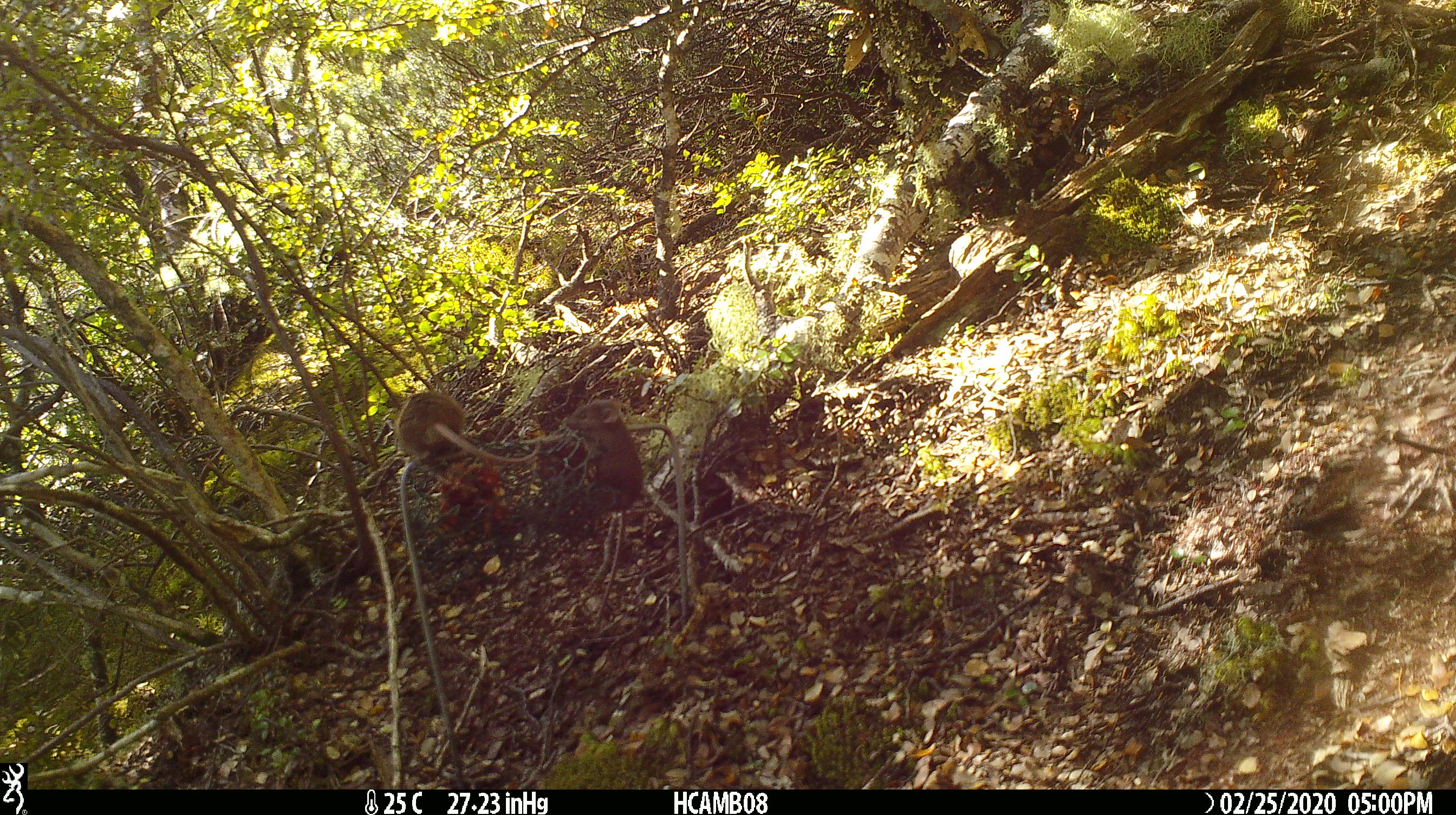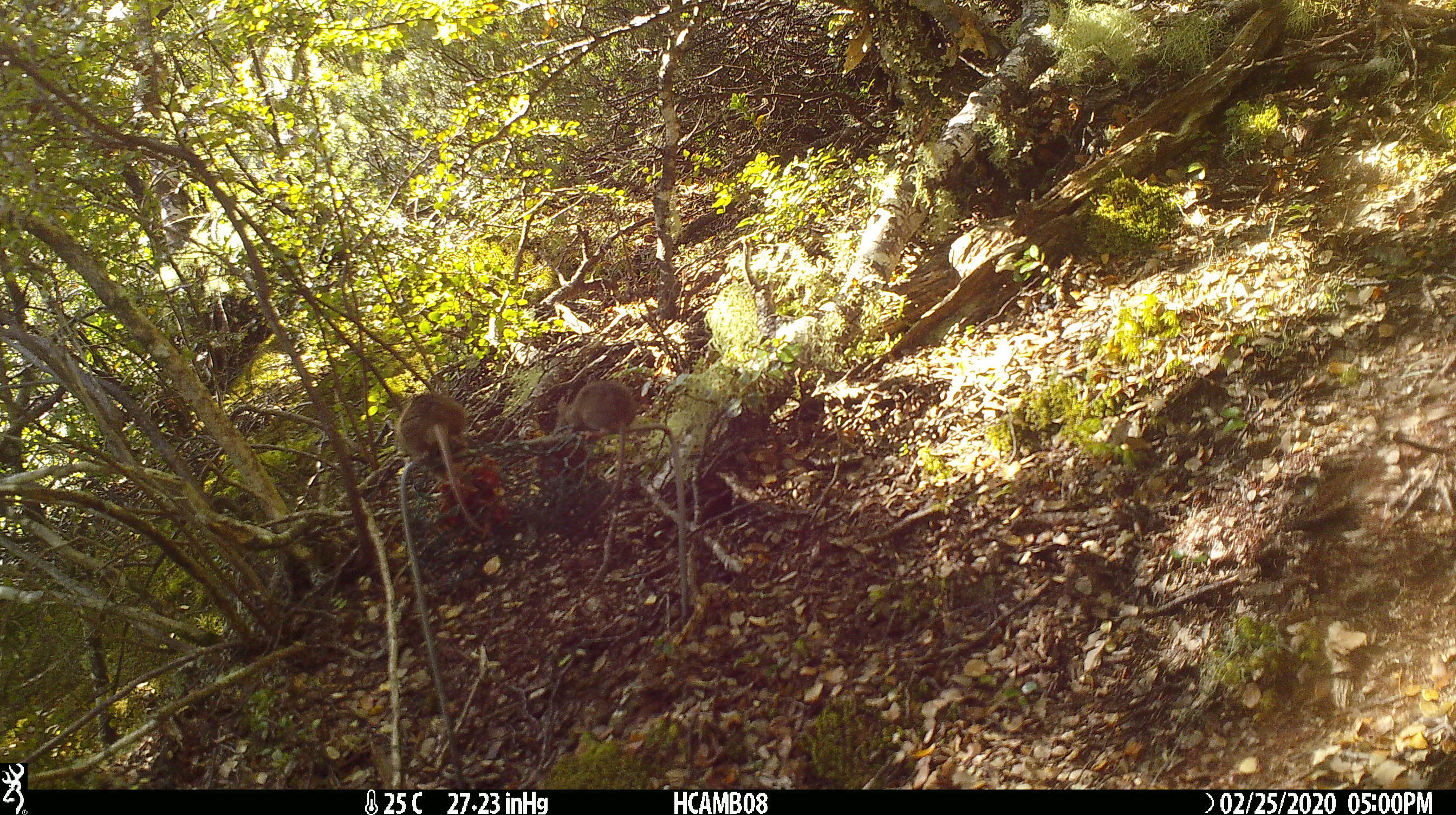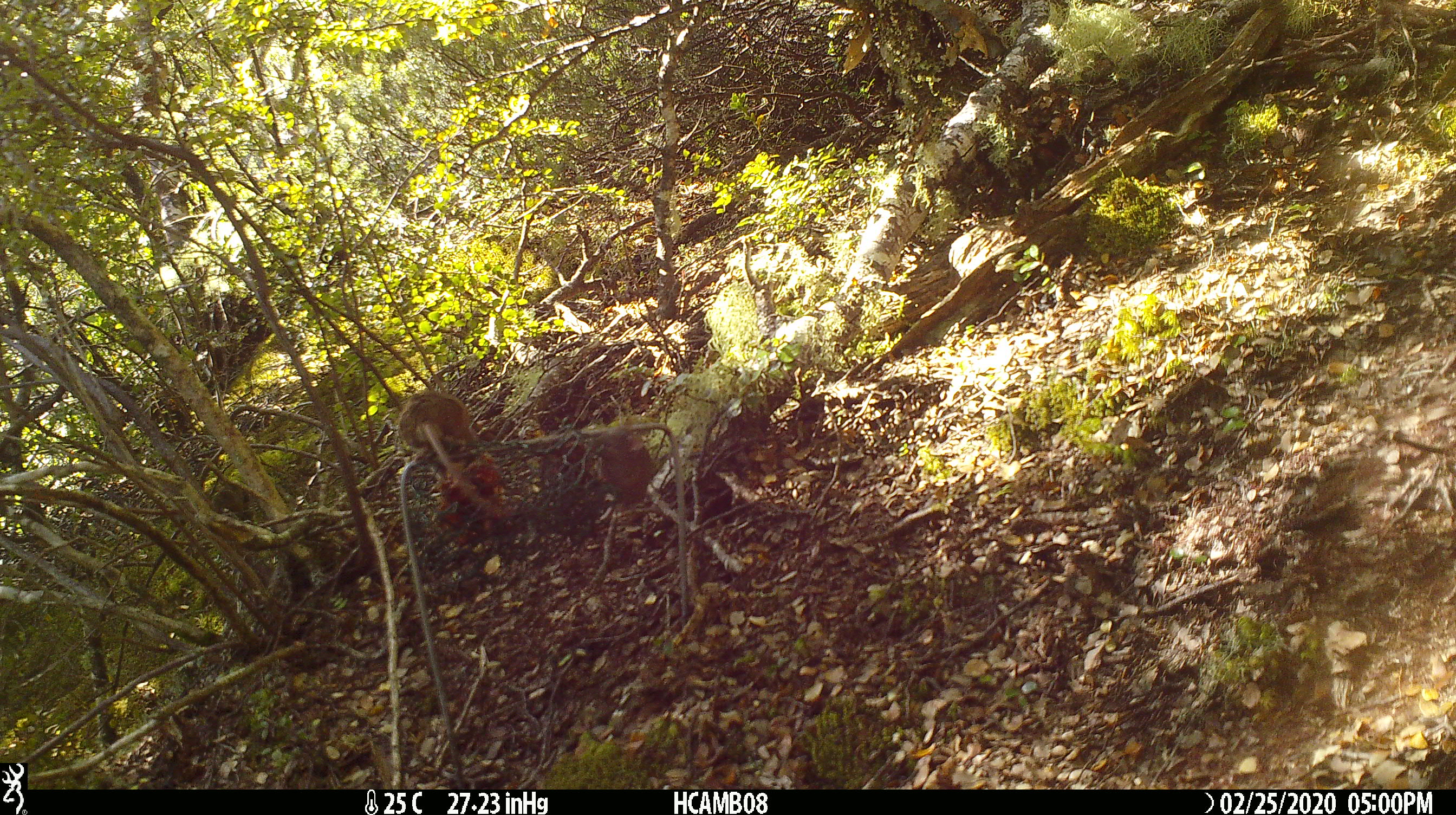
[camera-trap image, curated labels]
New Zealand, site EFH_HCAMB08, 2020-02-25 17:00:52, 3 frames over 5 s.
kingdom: Animalia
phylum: Chordata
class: Mammalia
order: Rodentia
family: Muridae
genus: Mus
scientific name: Mus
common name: mouse